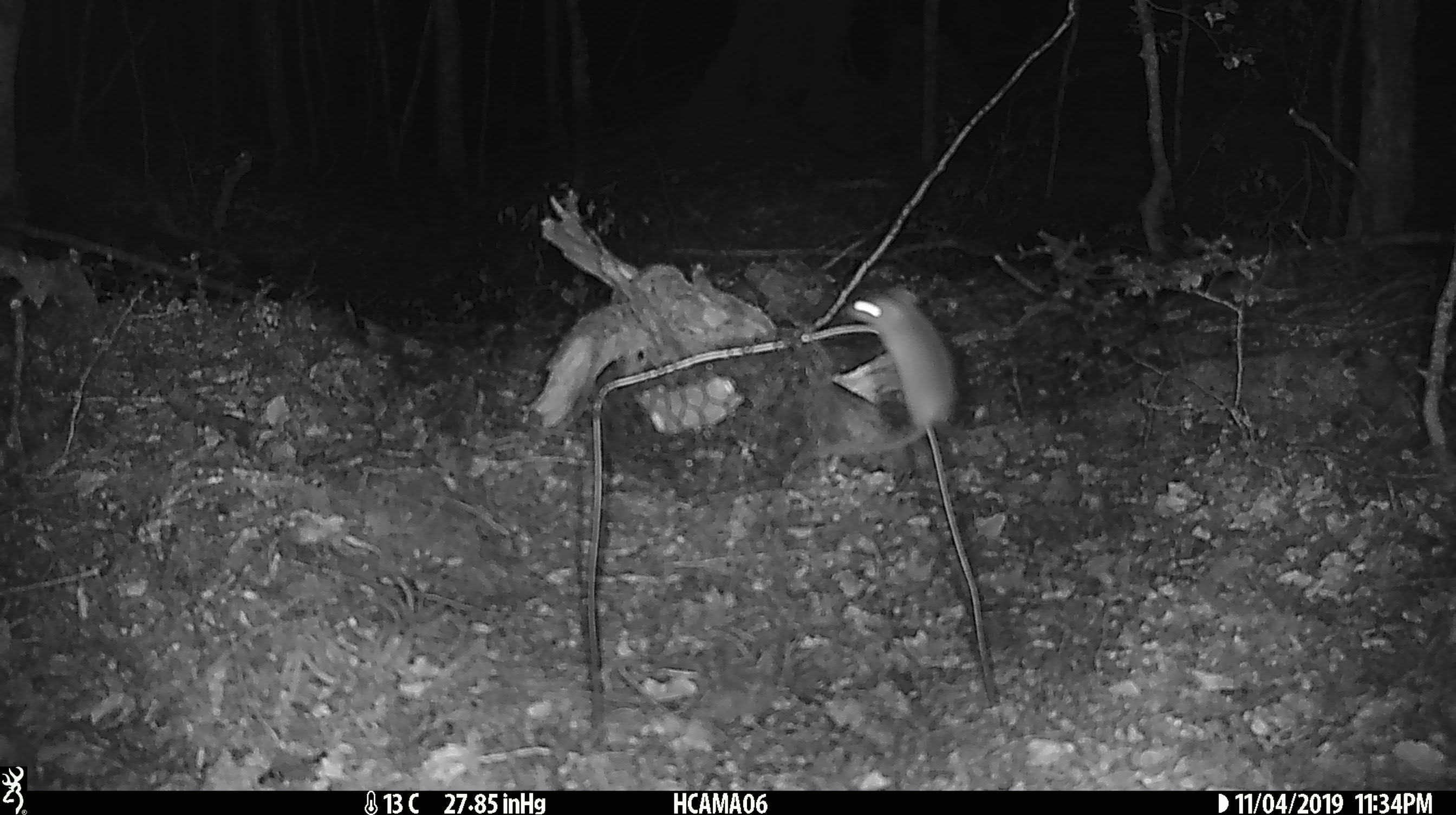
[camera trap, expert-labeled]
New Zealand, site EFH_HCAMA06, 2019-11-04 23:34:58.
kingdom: Animalia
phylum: Chordata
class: Mammalia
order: Rodentia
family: Muridae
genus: Mus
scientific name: Mus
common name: mouse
Mouse (Mus).